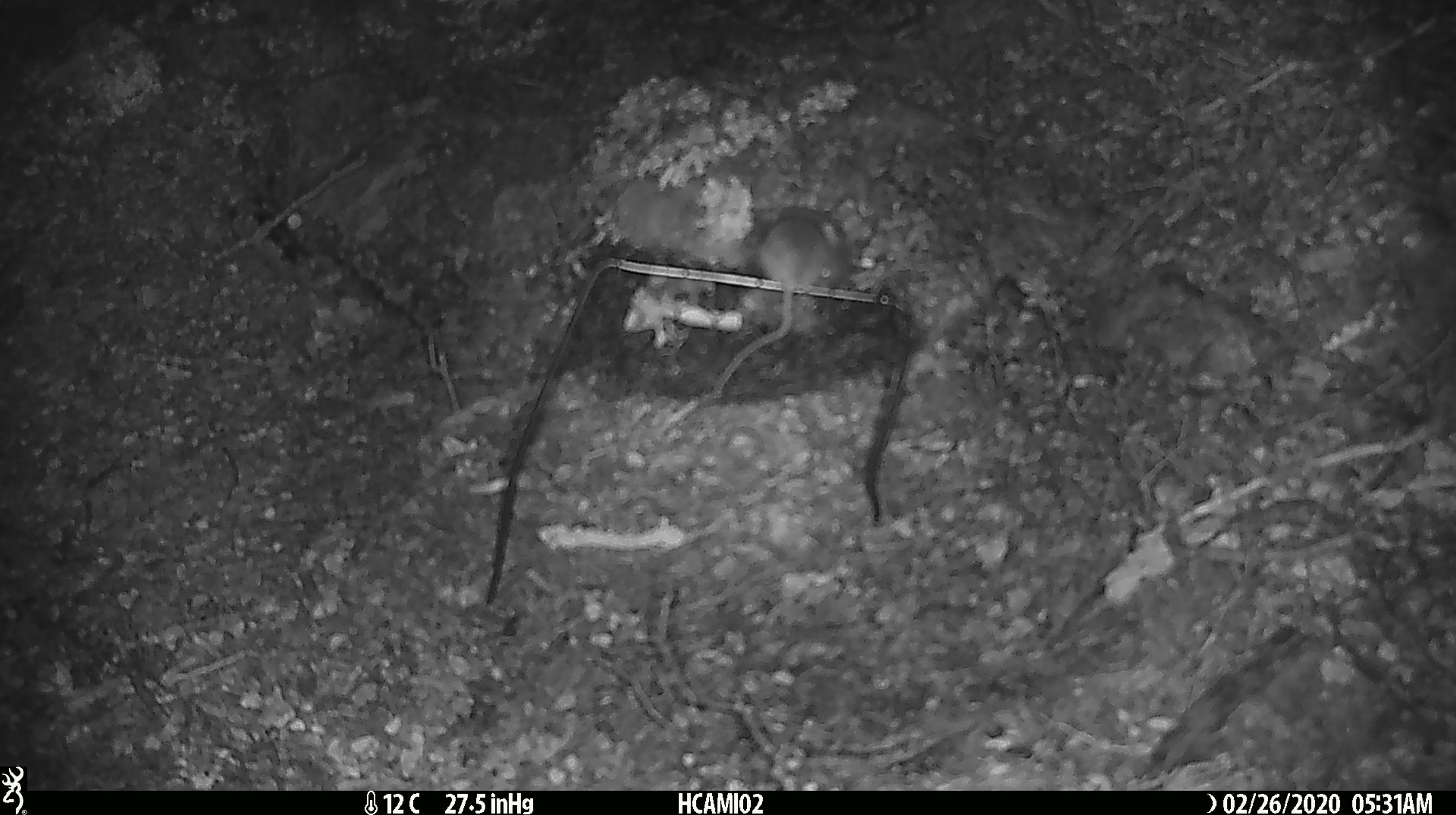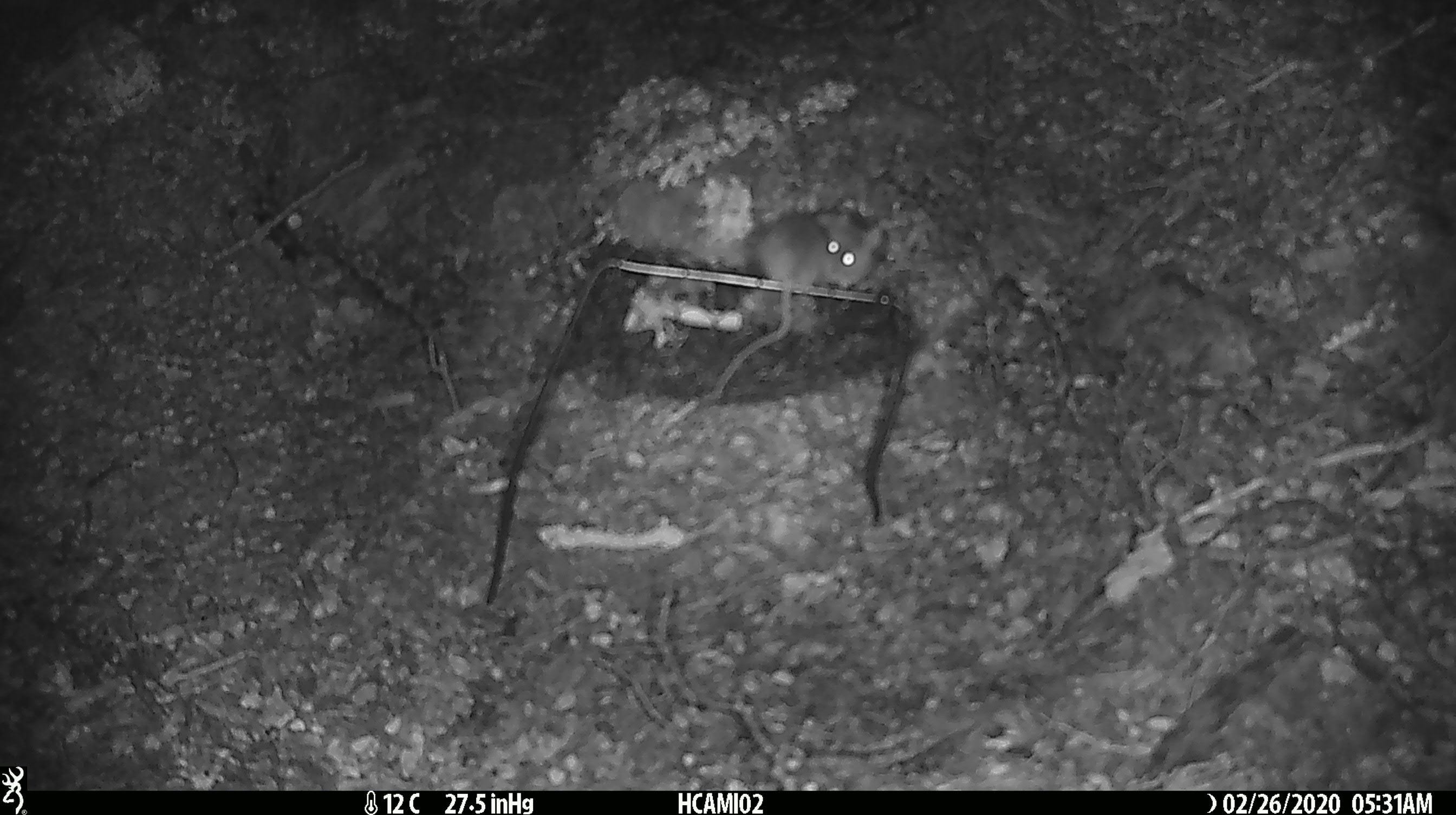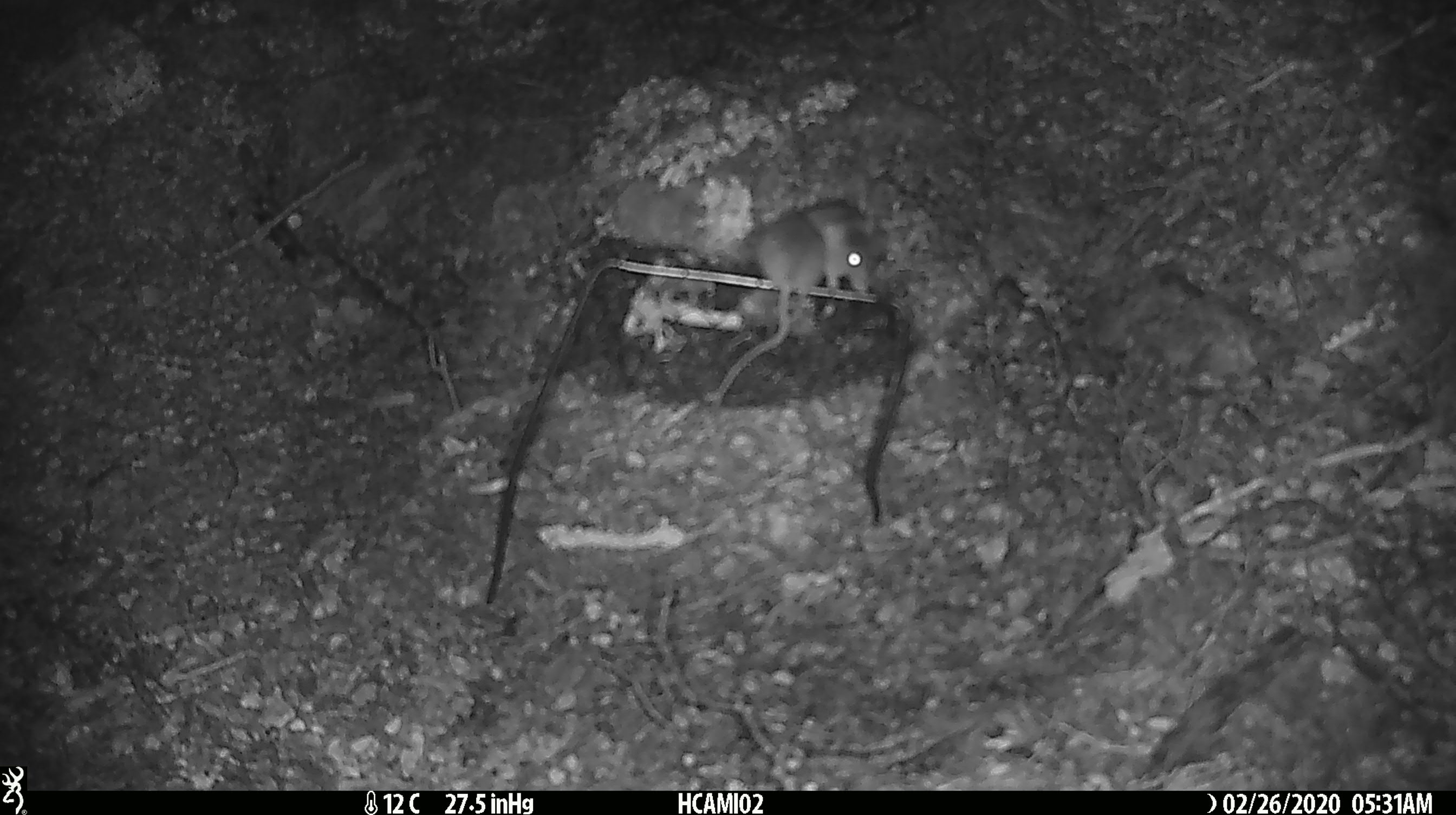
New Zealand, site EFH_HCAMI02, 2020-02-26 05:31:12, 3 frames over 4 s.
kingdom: Animalia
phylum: Chordata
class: Mammalia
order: Rodentia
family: Muridae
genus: Mus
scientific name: Mus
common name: mouse